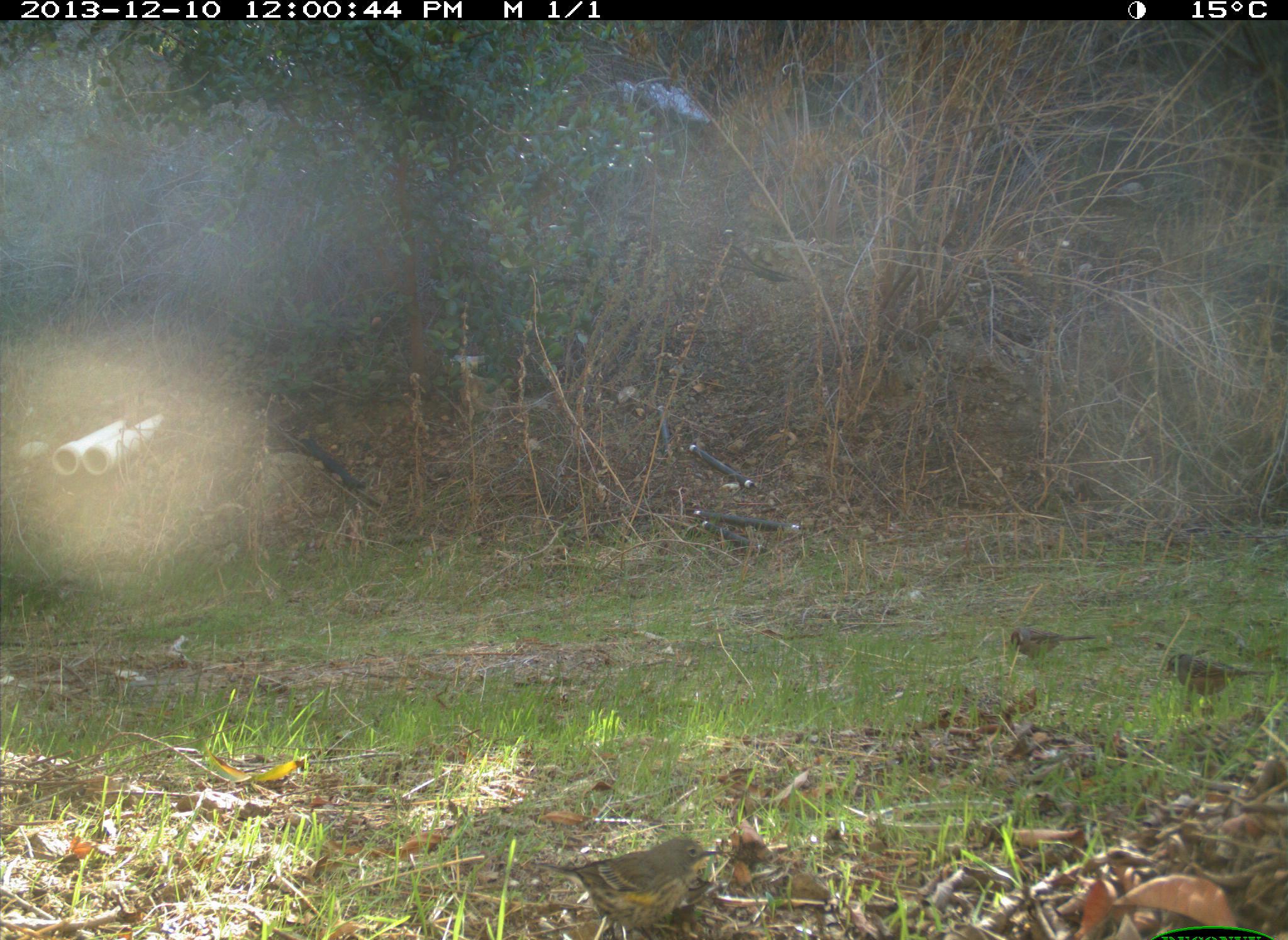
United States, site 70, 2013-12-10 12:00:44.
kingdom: Animalia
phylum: Chordata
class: Aves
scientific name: Aves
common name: bird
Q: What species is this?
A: Bird (Aves).